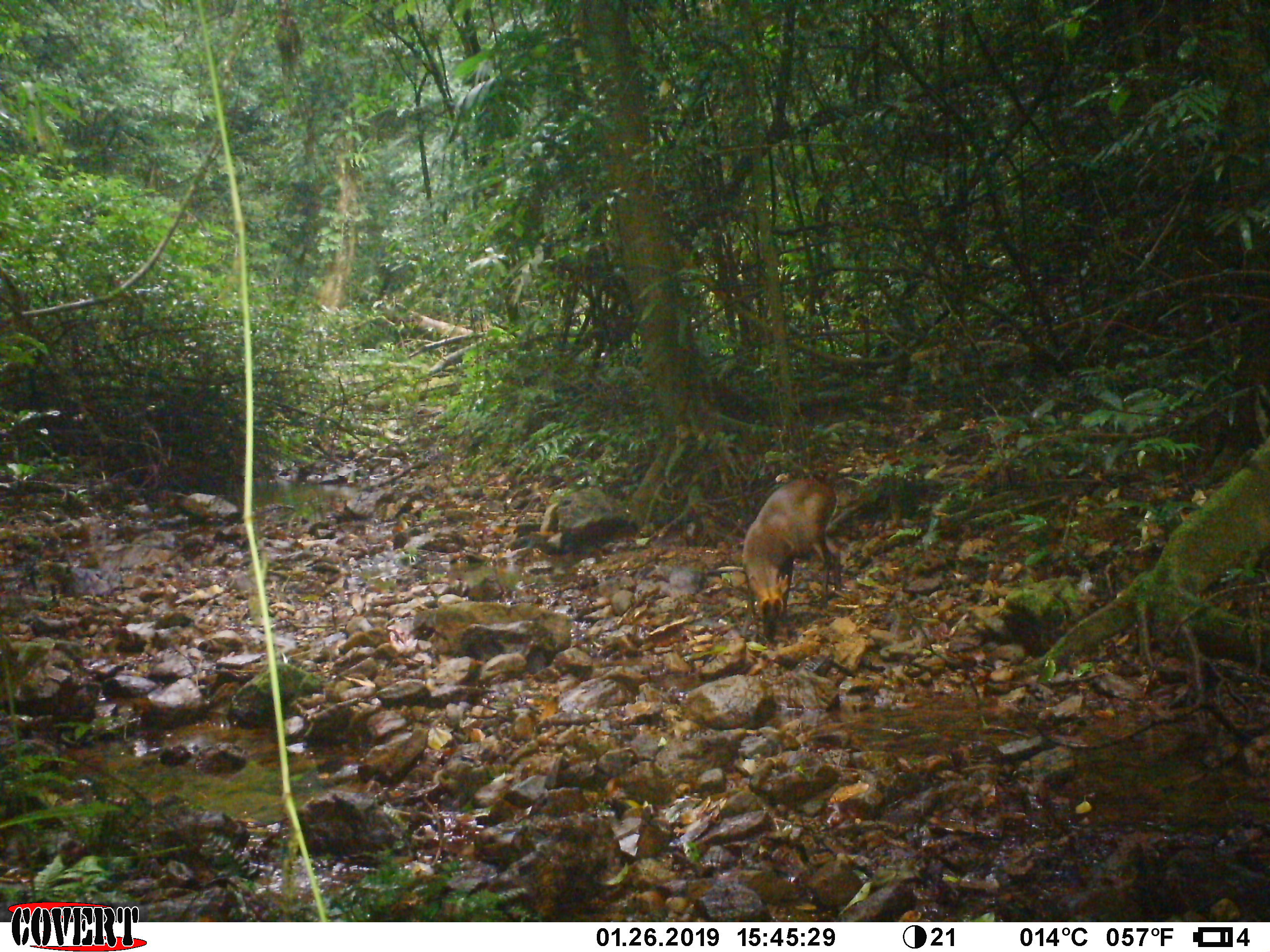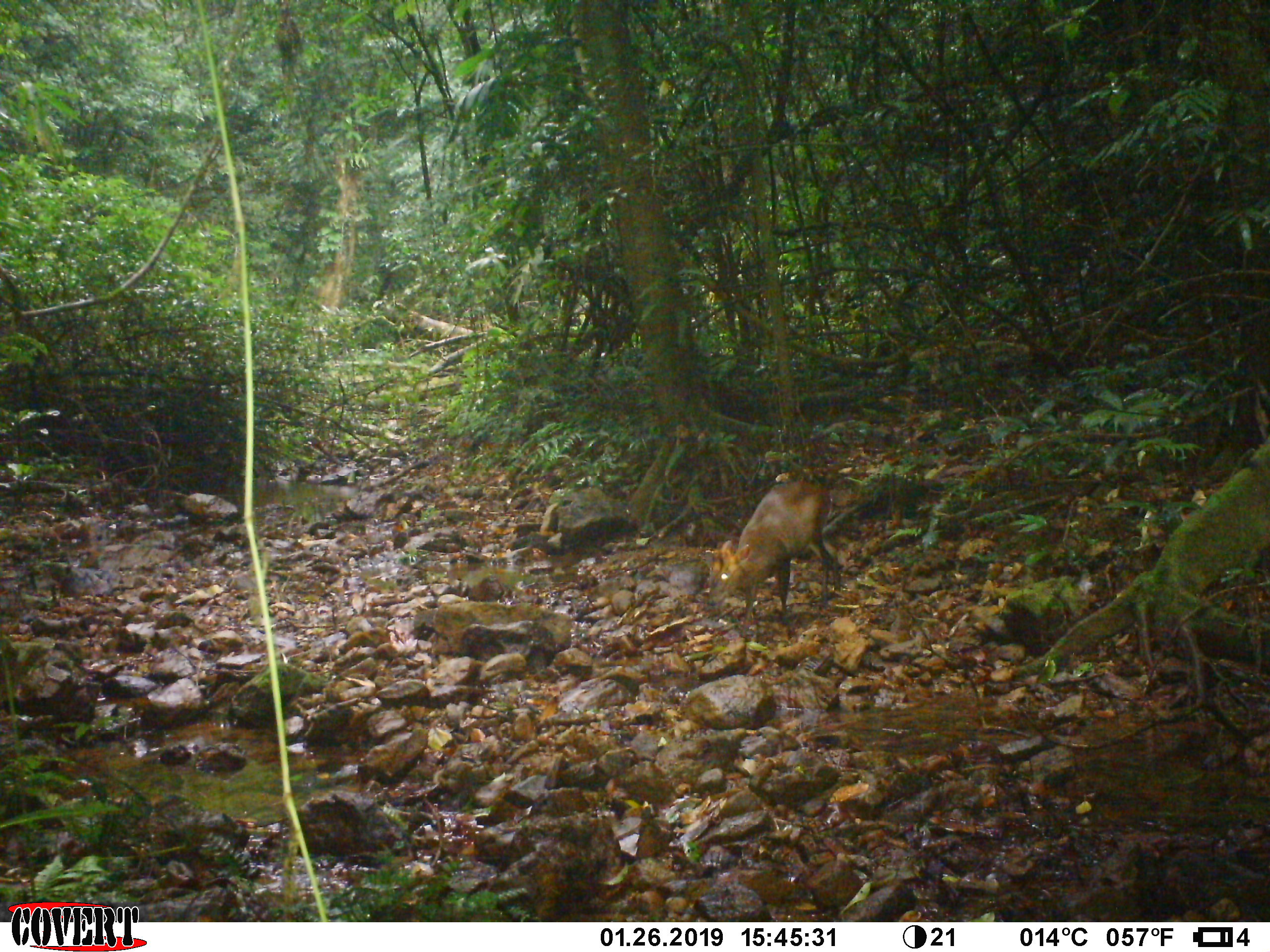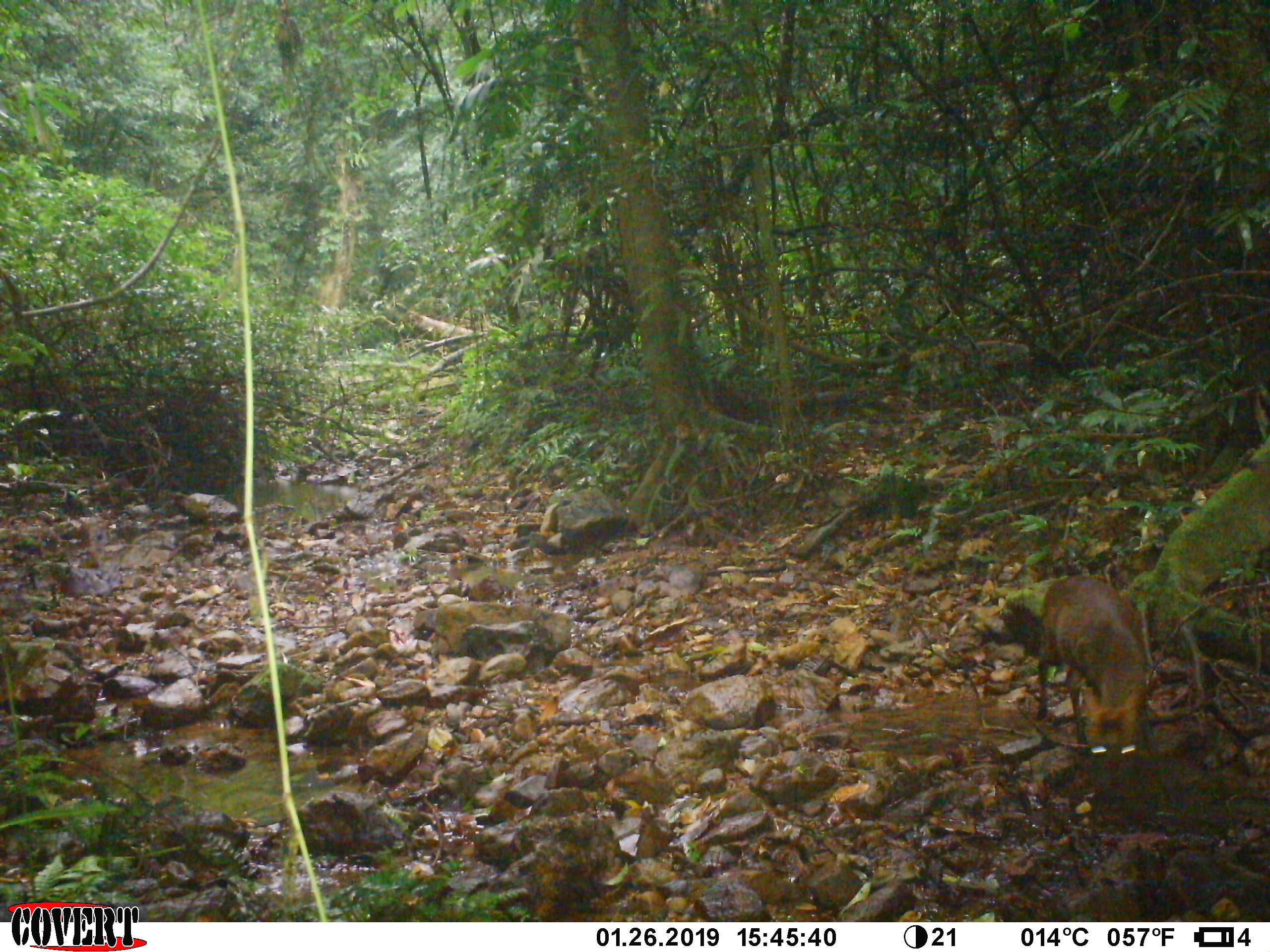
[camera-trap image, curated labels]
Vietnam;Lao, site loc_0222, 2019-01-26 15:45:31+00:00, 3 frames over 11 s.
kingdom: Animalia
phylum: Chordata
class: Mammalia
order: Artiodactyla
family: Cervidae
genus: Muntiacus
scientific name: Muntiacus rooseveltorum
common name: roosevelt's muntjac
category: roosevelts muntjac group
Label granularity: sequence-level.